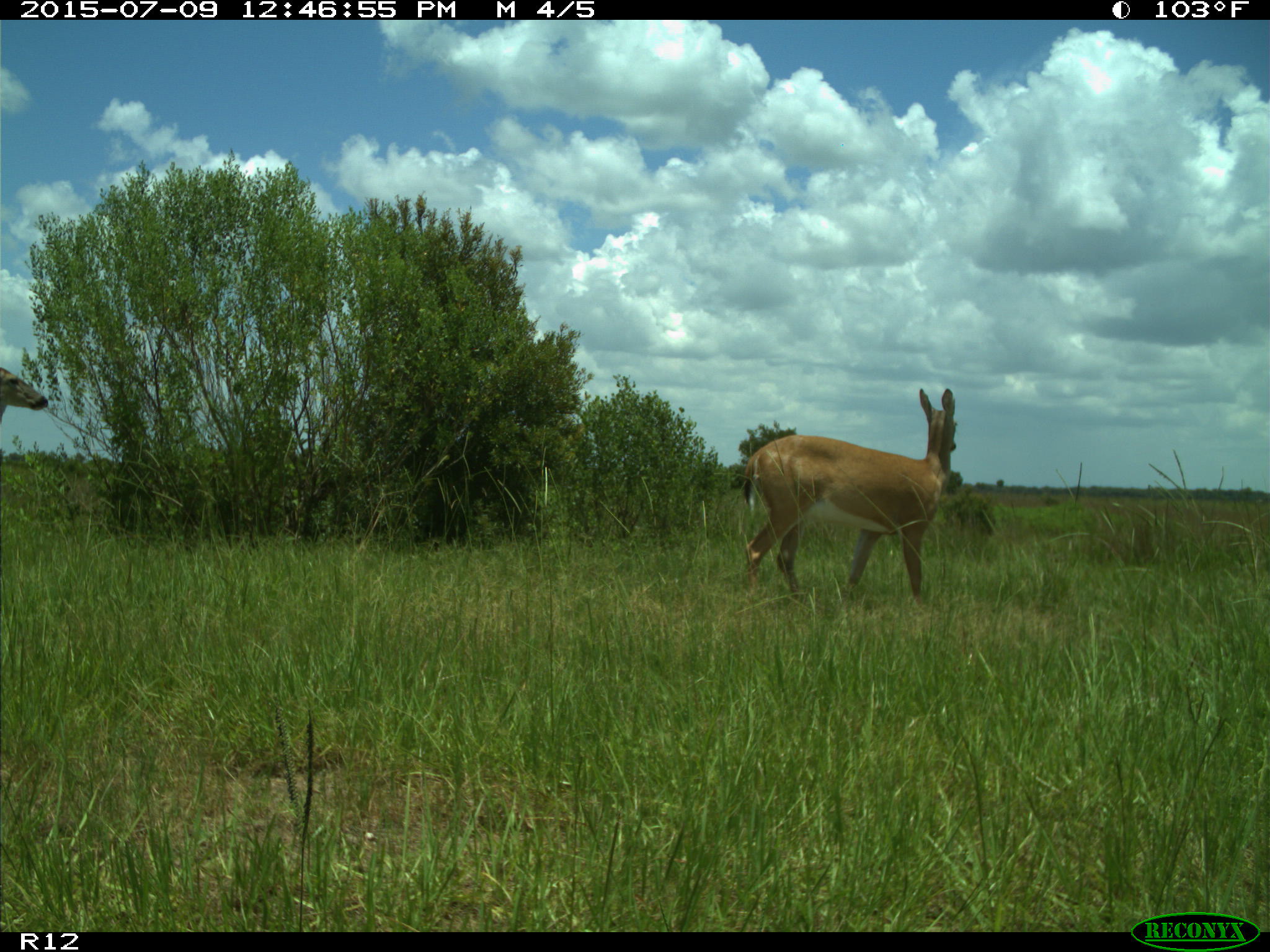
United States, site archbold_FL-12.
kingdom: Animalia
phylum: Chordata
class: Mammalia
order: Artiodactyla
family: Cervidae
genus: Odocoileus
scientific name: Odocoileus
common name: deer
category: unidentified deer